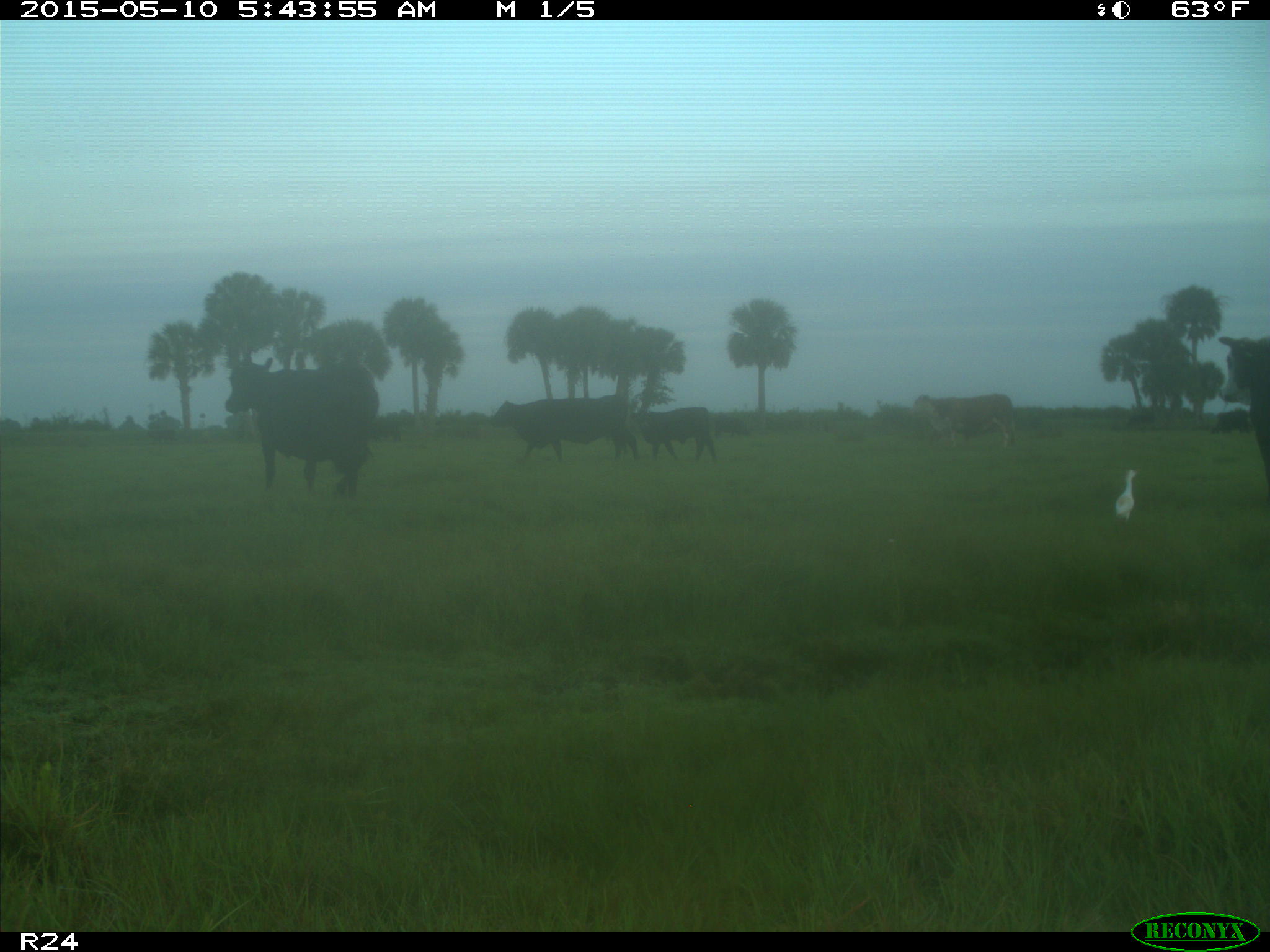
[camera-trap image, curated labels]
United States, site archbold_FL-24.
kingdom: Animalia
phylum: Chordata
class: Mammalia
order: Artiodactyla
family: Bovidae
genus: Bos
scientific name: Bos taurus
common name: domestic cow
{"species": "Bos taurus (domestic cow)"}